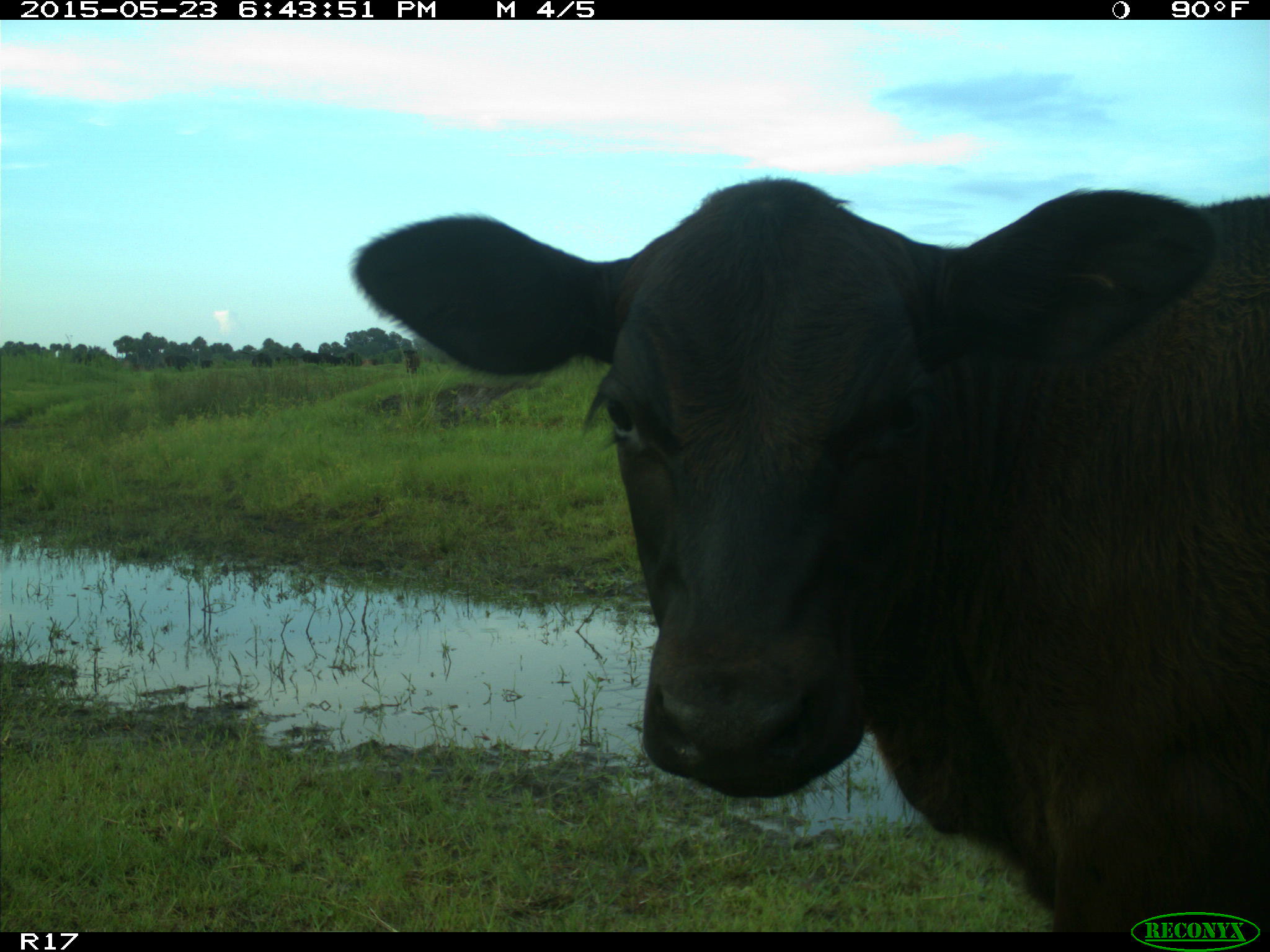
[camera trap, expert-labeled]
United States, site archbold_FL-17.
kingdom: Animalia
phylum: Chordata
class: Mammalia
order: Artiodactyla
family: Bovidae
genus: Bos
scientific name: Bos taurus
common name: domestic cow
Bos taurus (domestic cow).